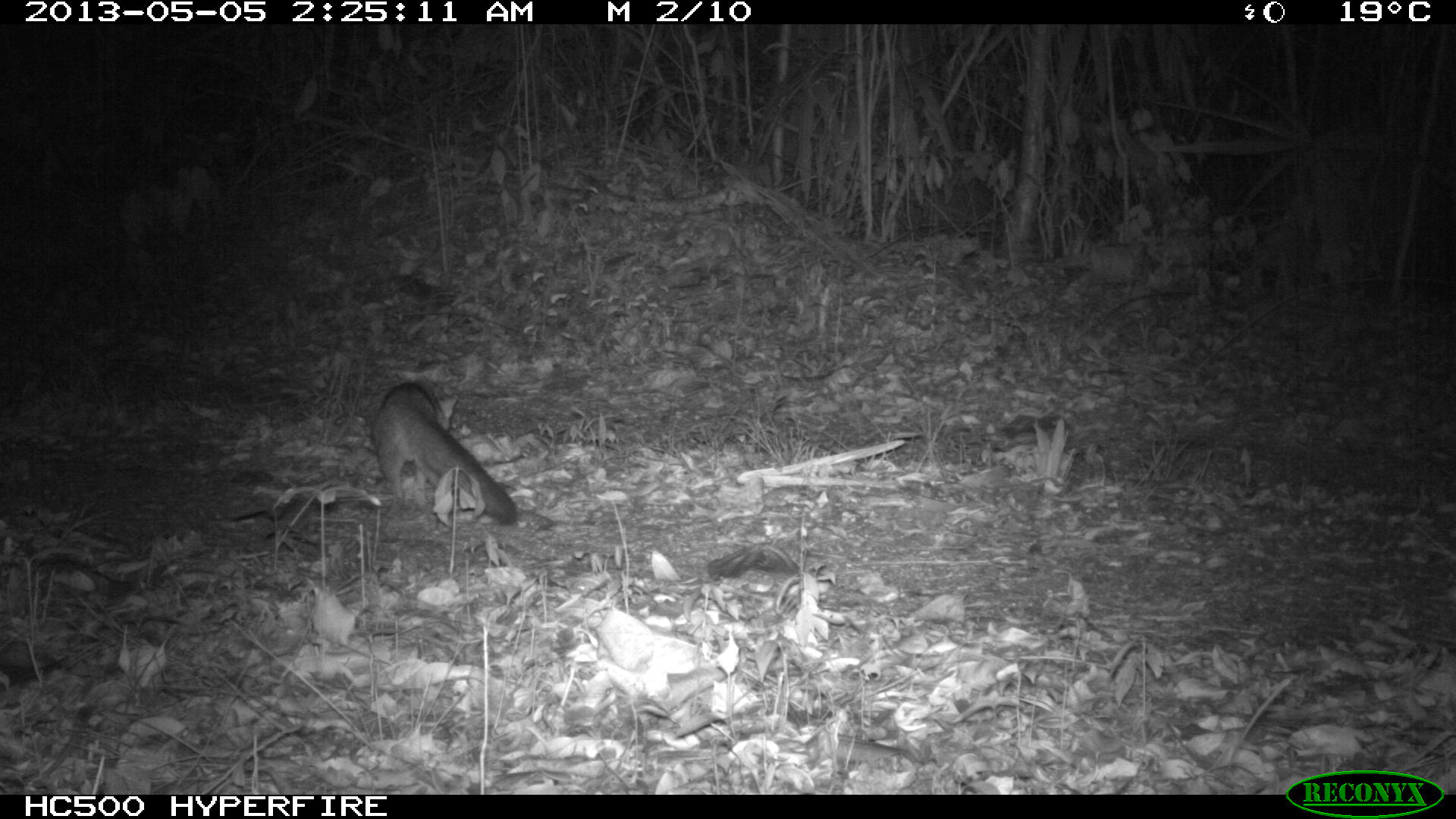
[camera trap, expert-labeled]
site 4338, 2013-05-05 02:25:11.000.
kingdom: Animalia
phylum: Chordata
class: Mammalia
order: Carnivora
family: Canidae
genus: Urocyon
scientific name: Urocyon cinereoargenteus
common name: gray fox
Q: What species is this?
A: Urocyon cinereoargenteus (gray fox).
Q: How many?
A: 1.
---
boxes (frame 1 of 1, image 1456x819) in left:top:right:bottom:
urocyon cinereoargenteus: 371:382:517:526